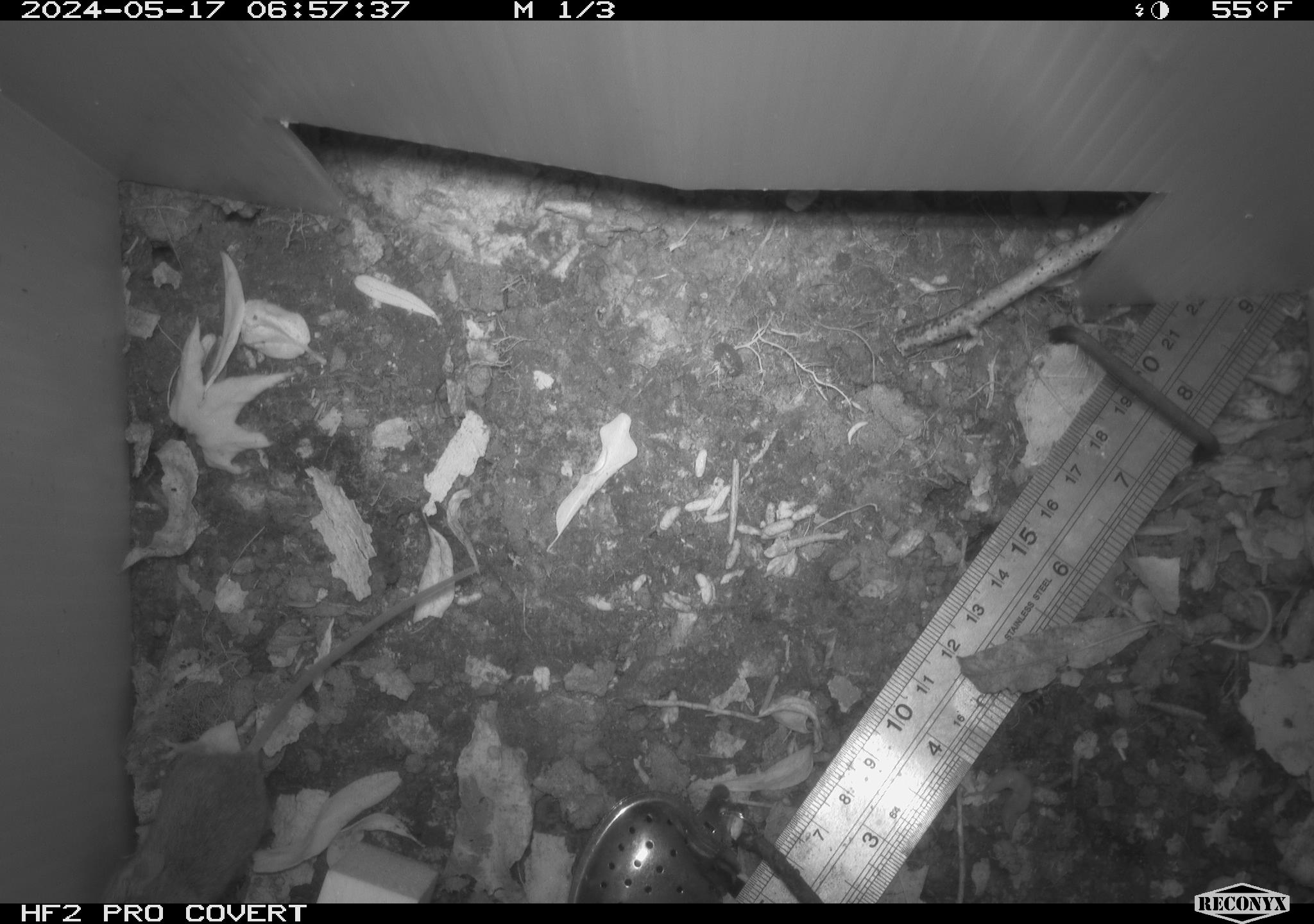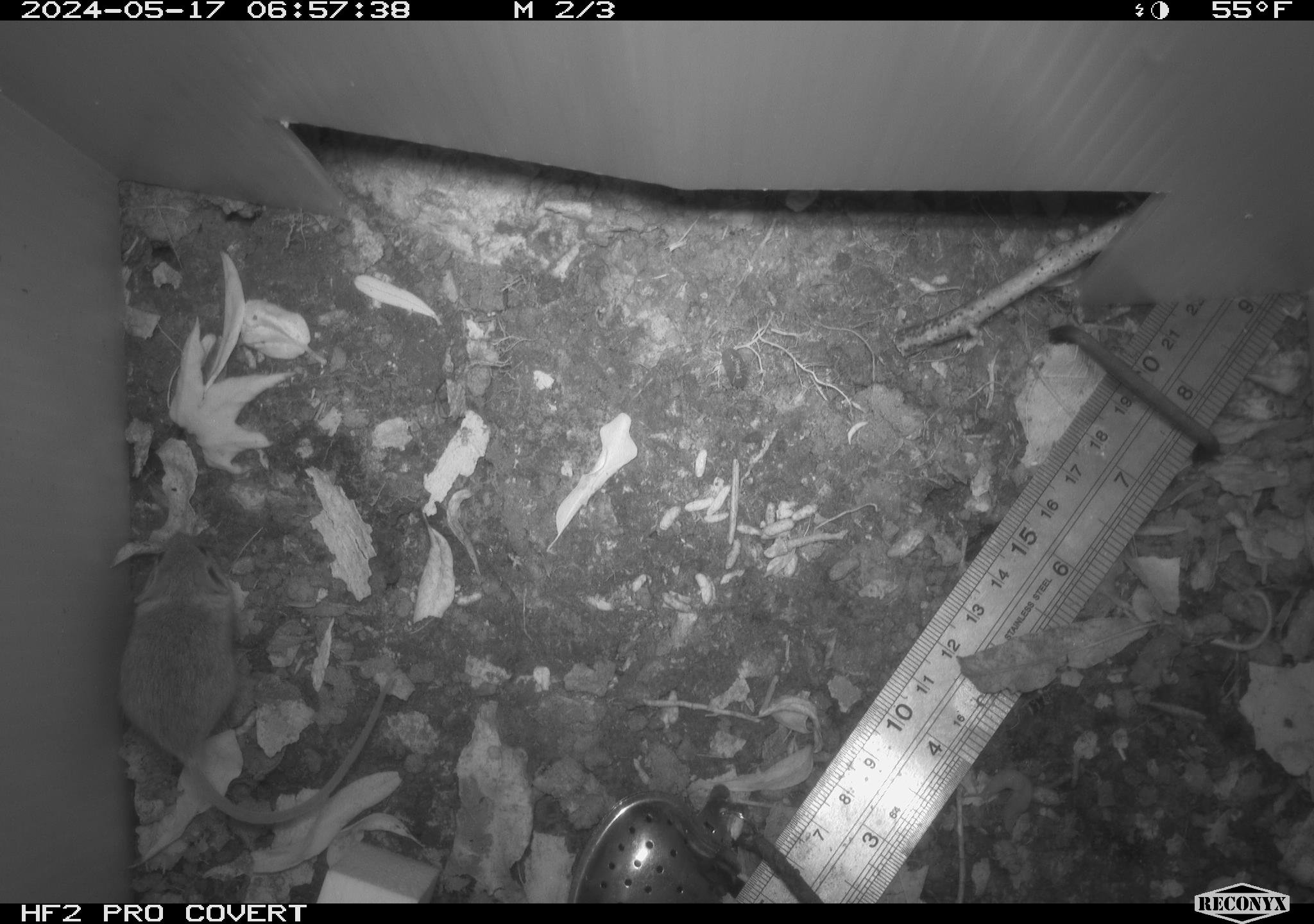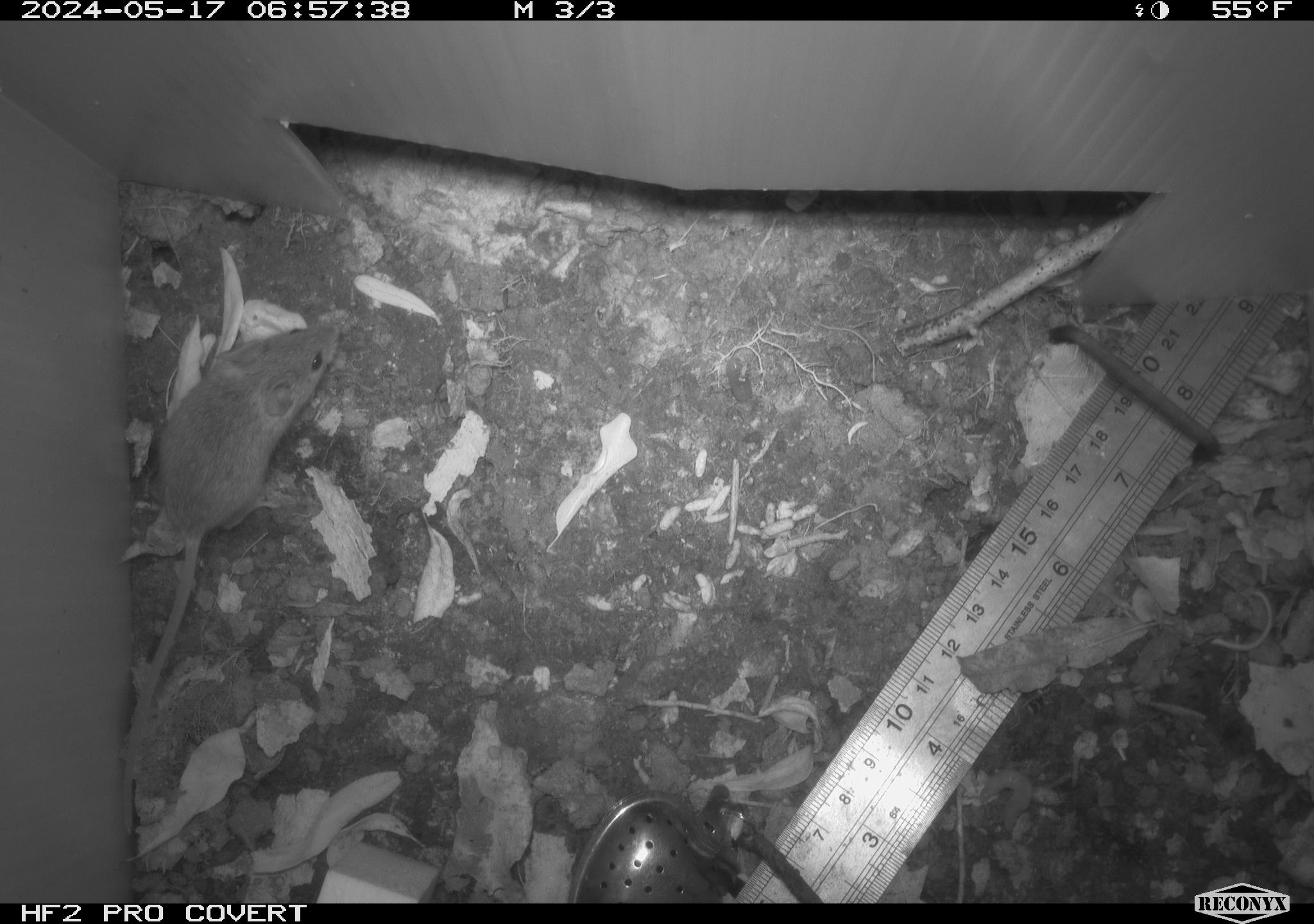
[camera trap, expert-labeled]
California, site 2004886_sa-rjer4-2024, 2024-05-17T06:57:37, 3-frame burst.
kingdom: Animalia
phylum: Chordata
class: Mammalia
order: Rodentia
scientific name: Rodentia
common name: mouse species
Mouse species (Rodentia).